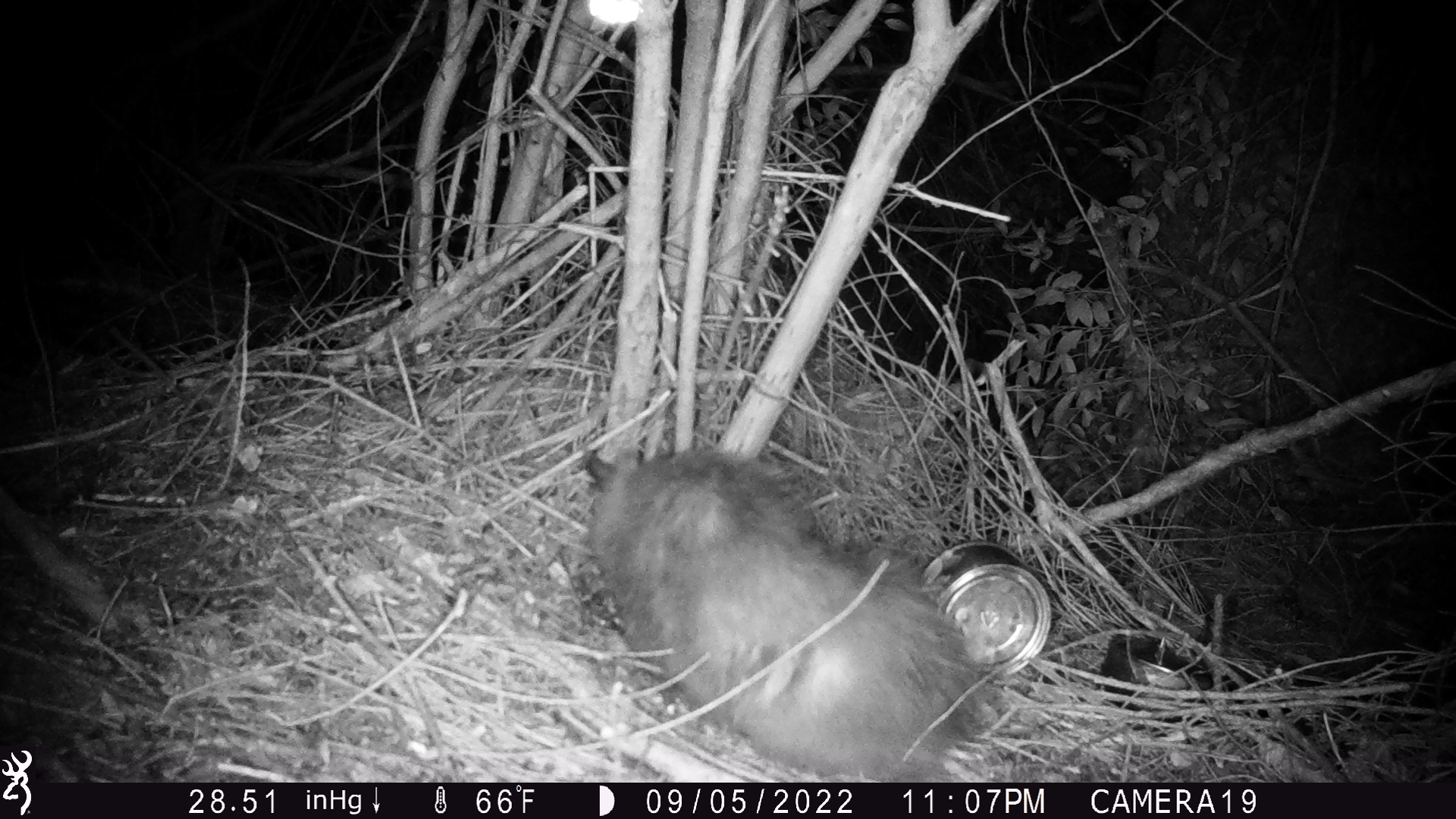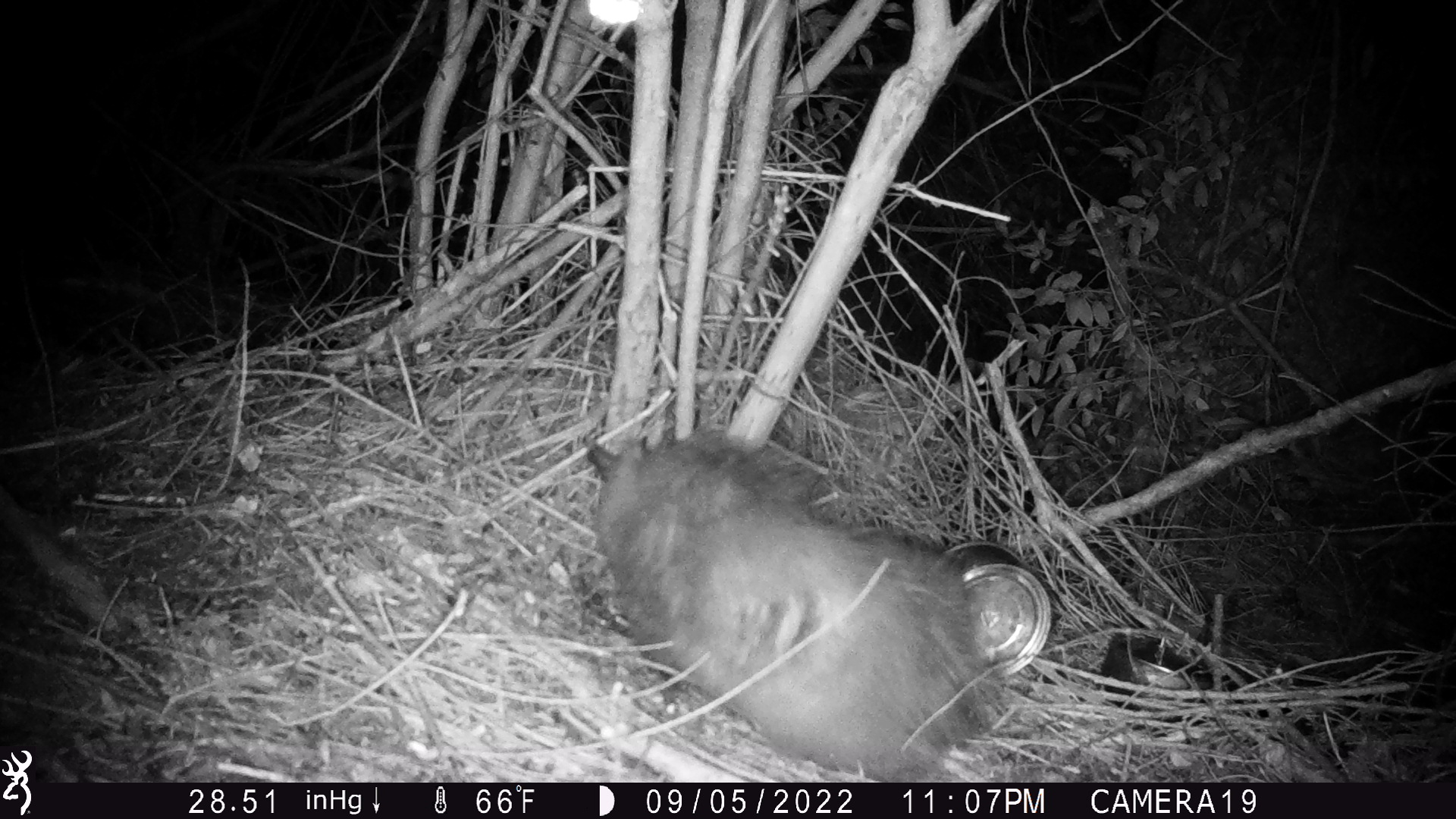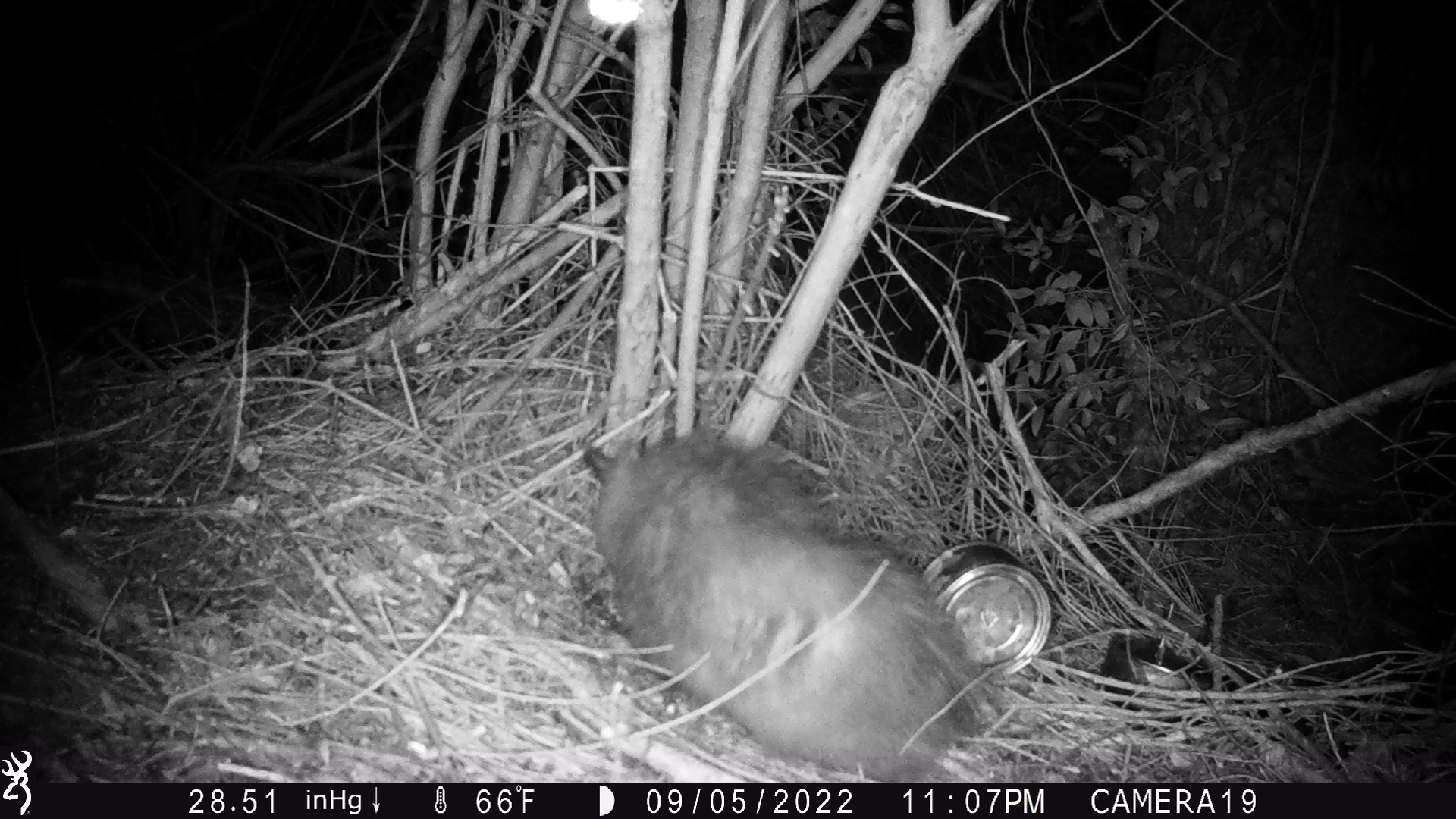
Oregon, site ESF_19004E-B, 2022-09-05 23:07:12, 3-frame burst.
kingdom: Animalia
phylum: Chordata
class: Mammalia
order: Didelphimorphia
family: Didelphidae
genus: Didelphis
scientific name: Didelphis virginiana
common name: virginia opossum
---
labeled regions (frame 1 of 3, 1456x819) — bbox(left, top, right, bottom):
virginia opossum: bbox(561, 436, 1002, 775)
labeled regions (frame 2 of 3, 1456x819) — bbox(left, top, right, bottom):
virginia opossum: bbox(570, 420, 1007, 776)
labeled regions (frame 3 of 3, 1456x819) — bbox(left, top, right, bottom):
virginia opossum: bbox(570, 426, 992, 776)